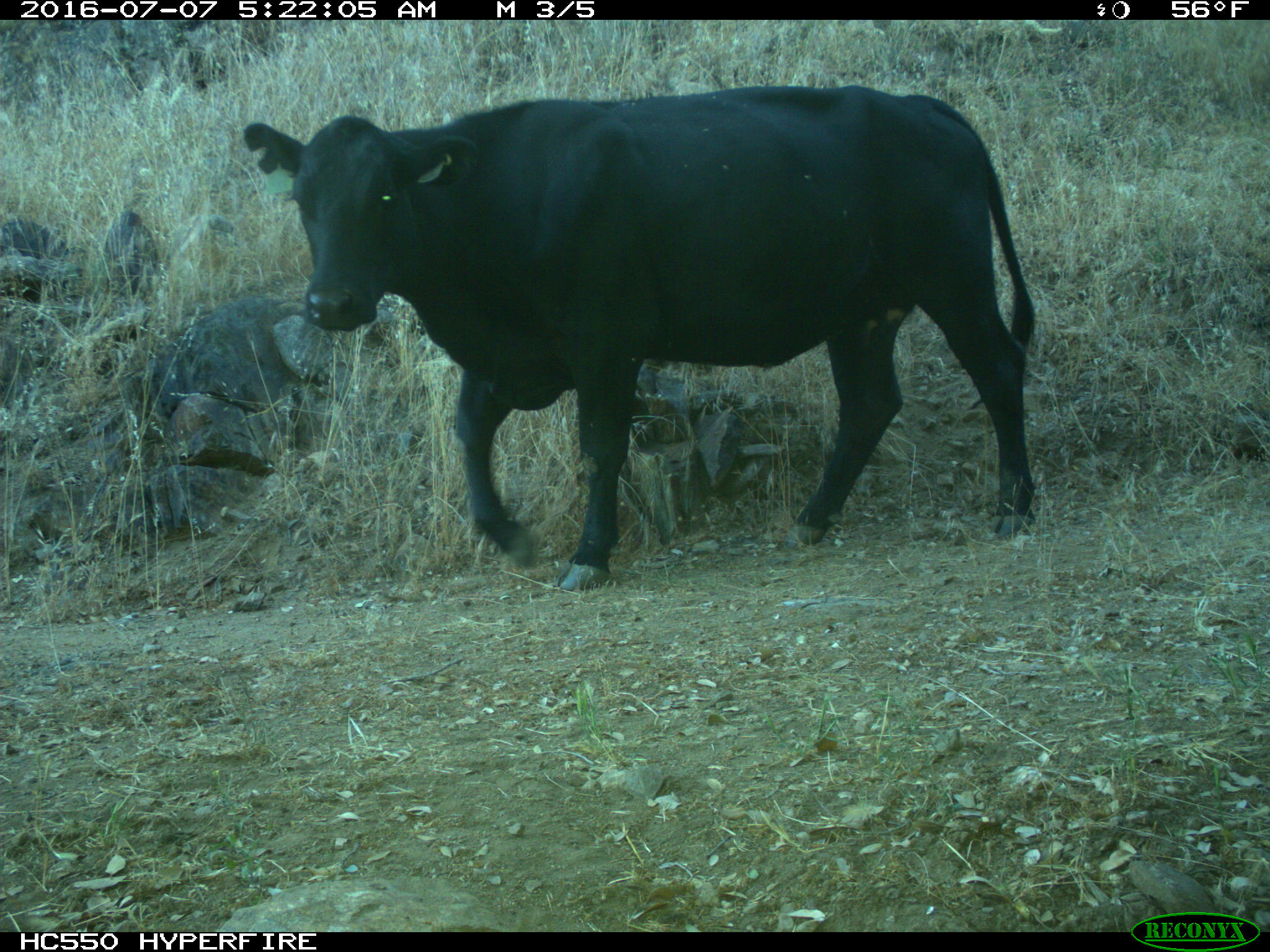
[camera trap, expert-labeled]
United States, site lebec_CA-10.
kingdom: Animalia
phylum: Chordata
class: Mammalia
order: Artiodactyla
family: Bovidae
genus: Bos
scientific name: Bos taurus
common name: domestic cow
Bos taurus (domestic cow).